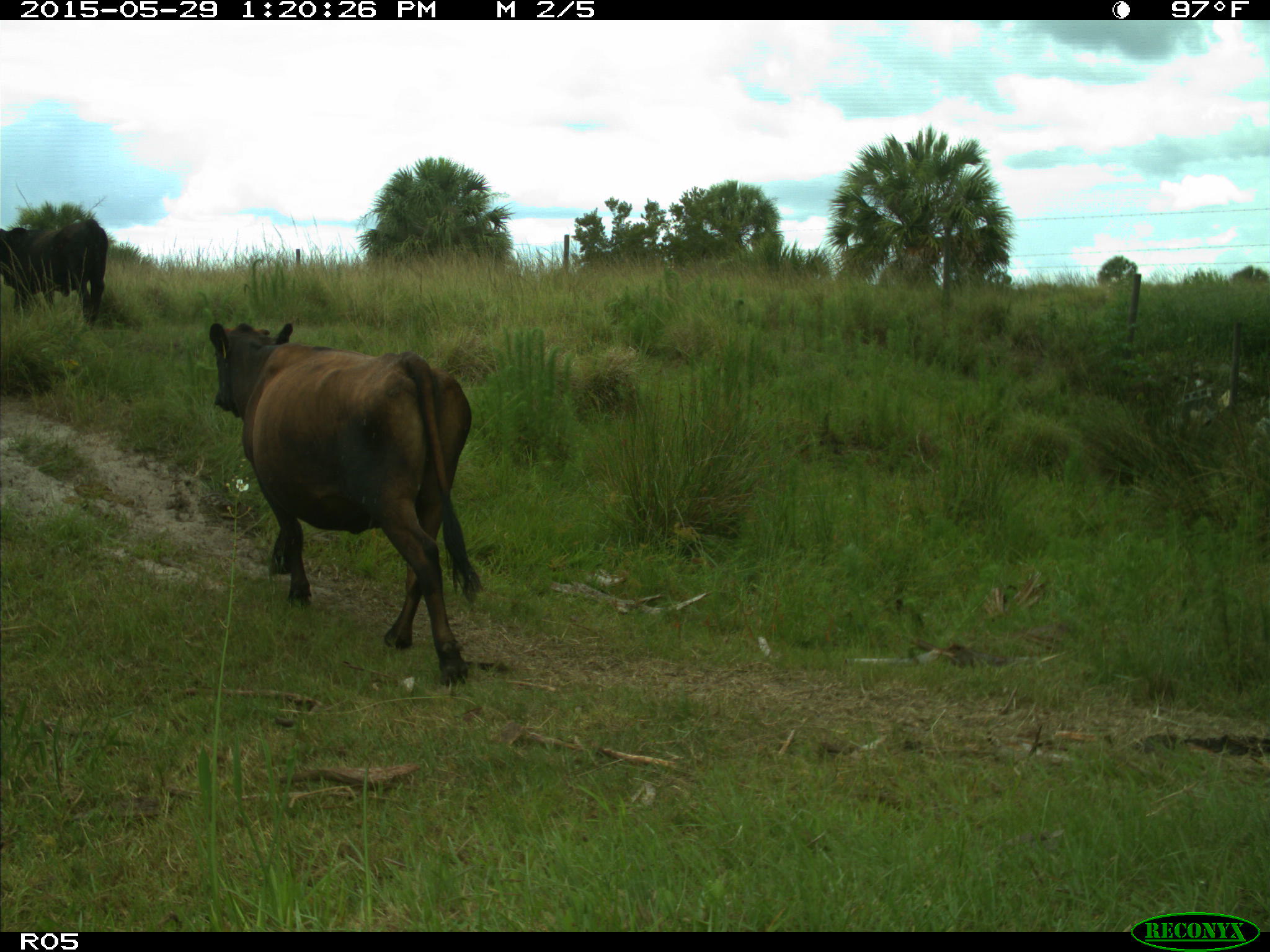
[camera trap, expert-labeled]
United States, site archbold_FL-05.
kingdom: Animalia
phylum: Chordata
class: Mammalia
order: Artiodactyla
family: Bovidae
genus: Bos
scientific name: Bos taurus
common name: domestic cow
Bos taurus (domestic cow).